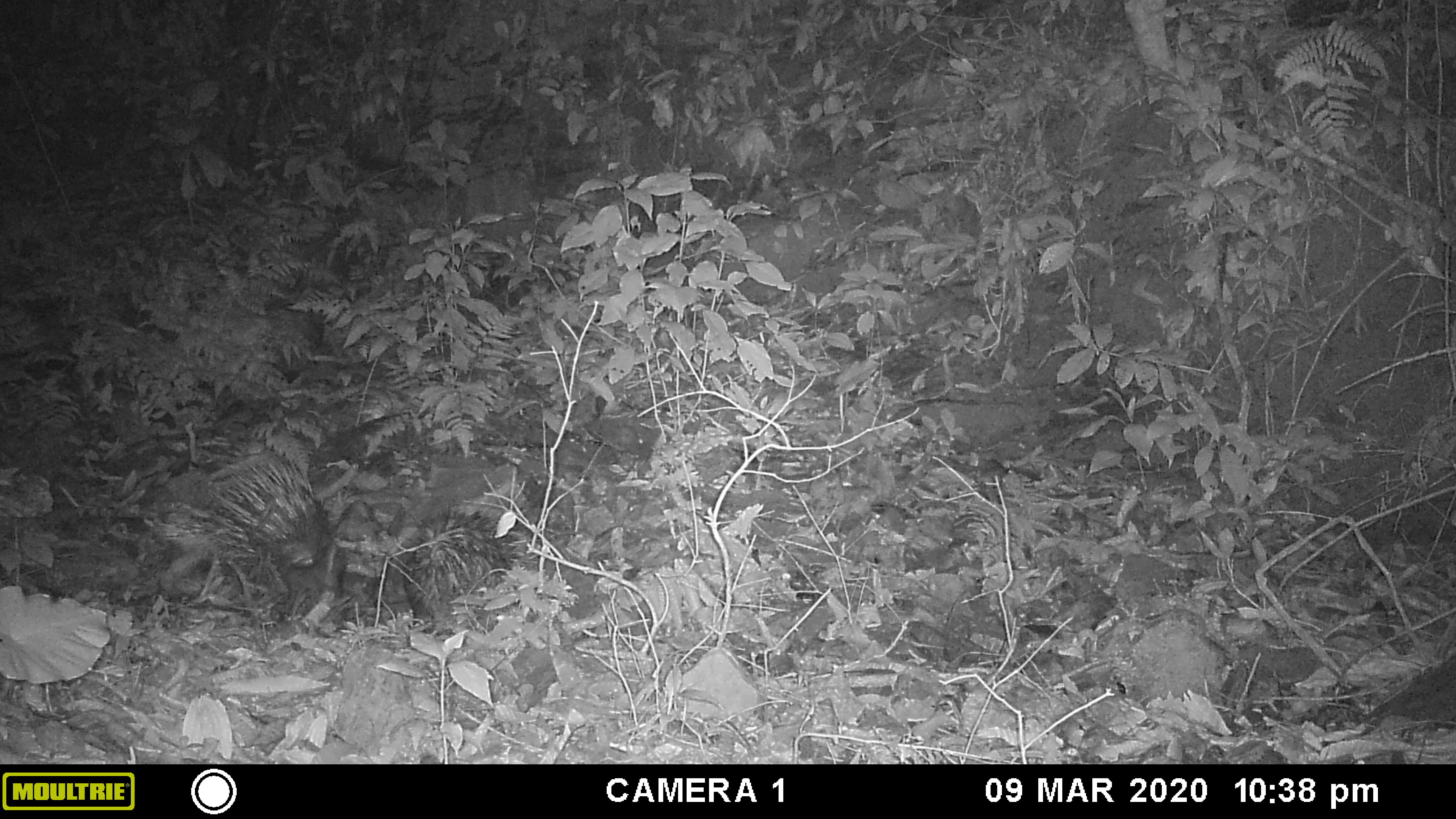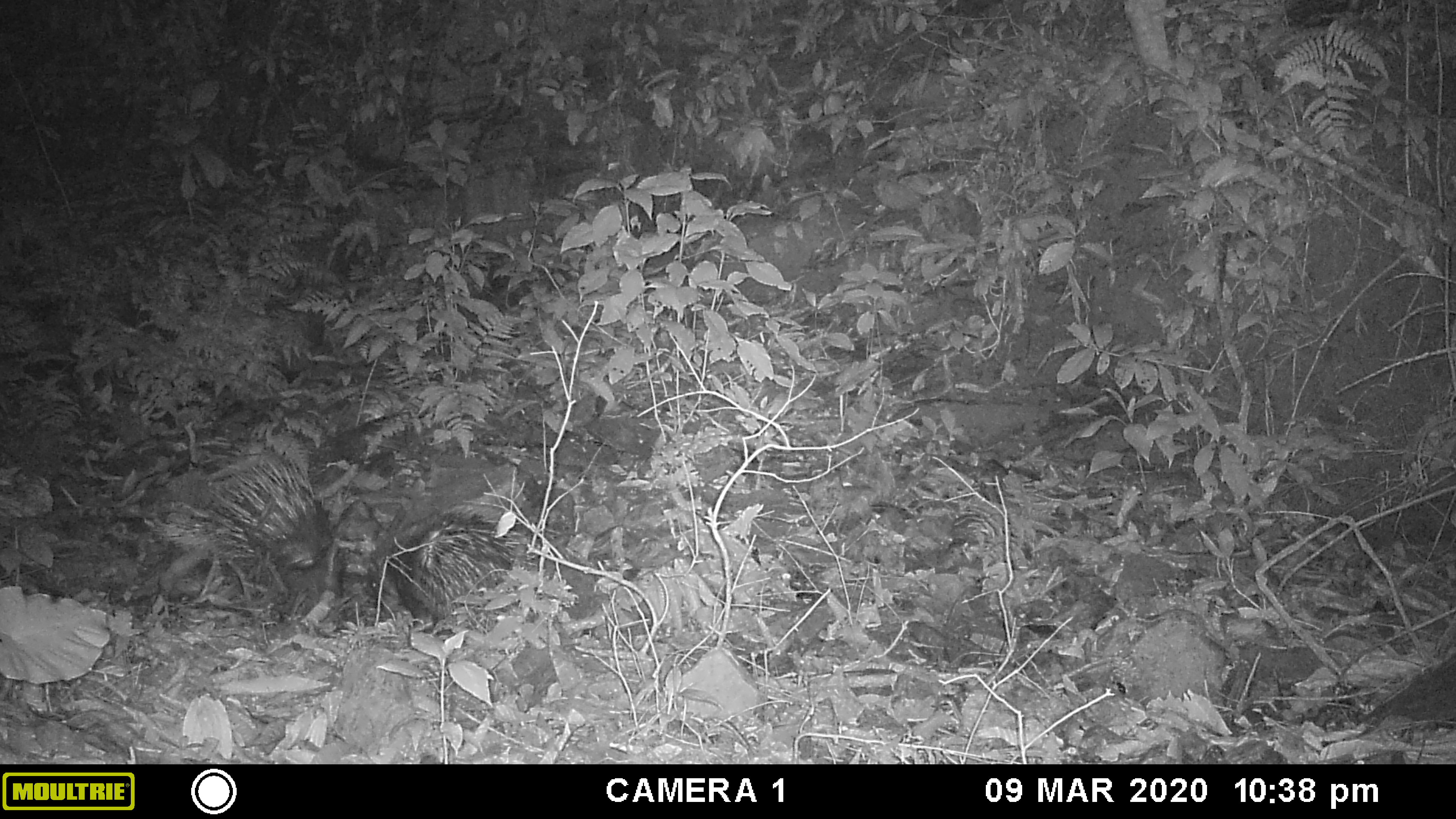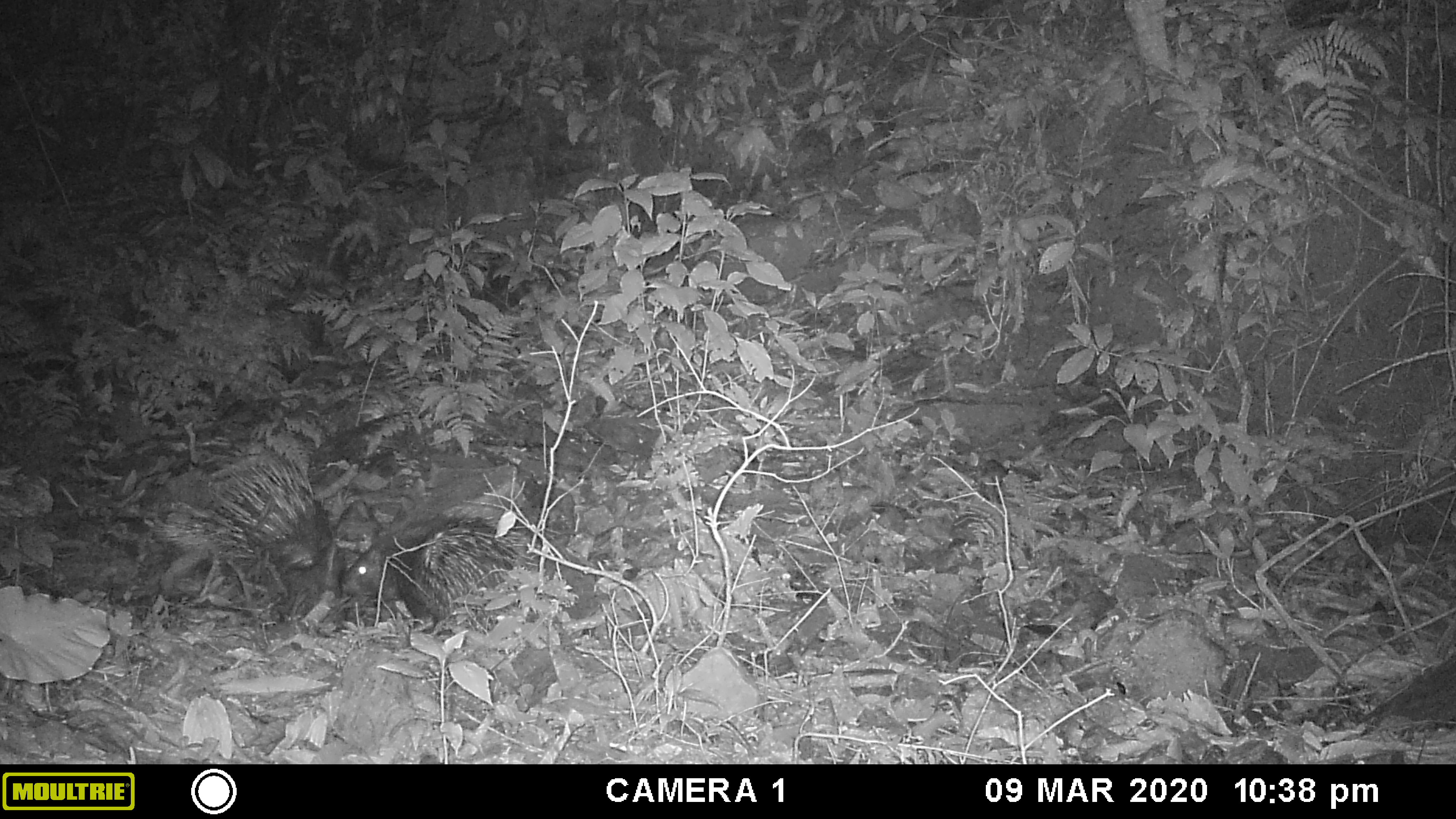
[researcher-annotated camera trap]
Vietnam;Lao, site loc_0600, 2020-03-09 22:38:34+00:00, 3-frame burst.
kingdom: Animalia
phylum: Chordata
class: Mammalia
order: Rodentia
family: Hystricidae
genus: Hystrix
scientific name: Hystrix brachyura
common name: malayan porcupine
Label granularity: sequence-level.